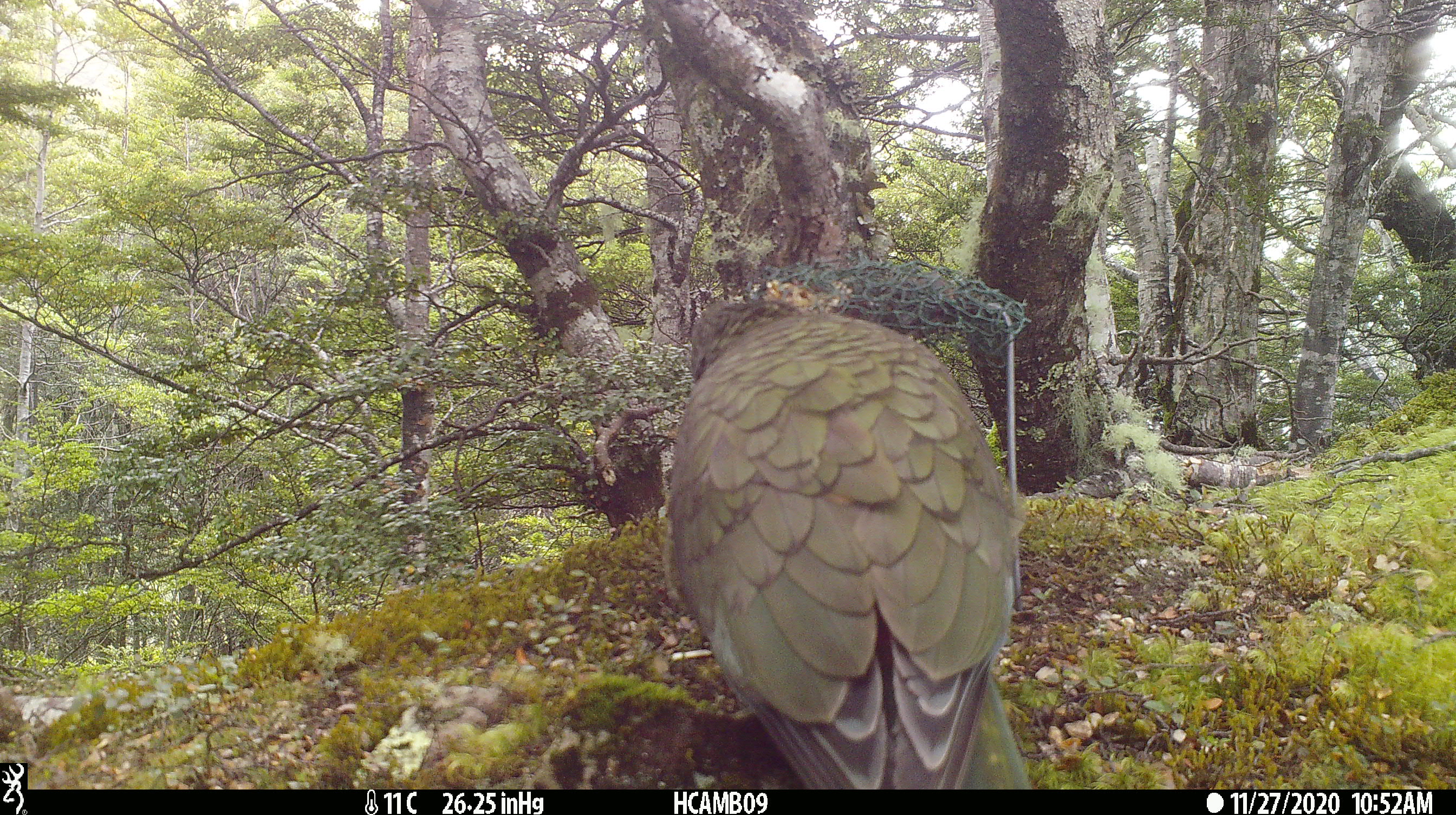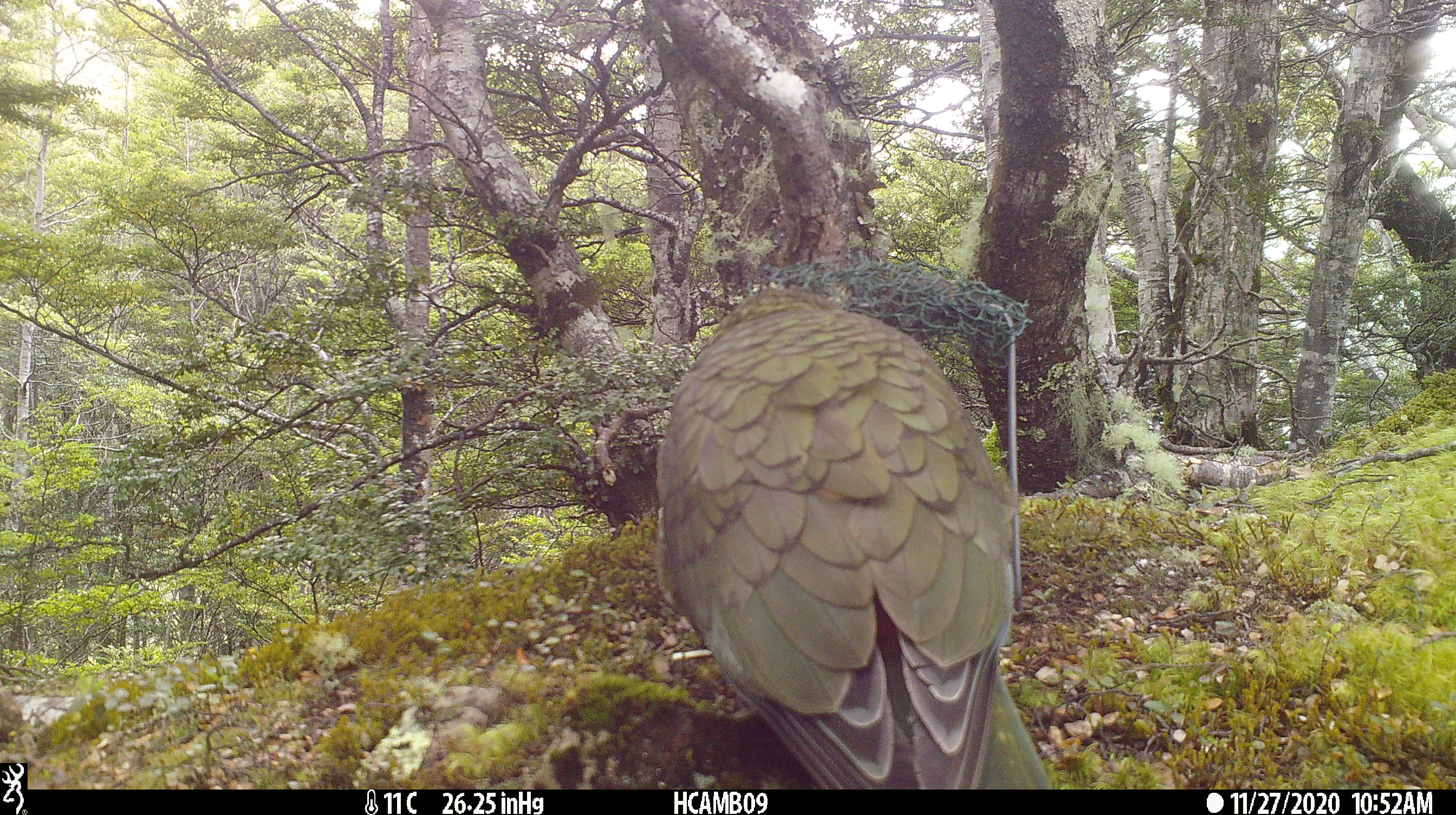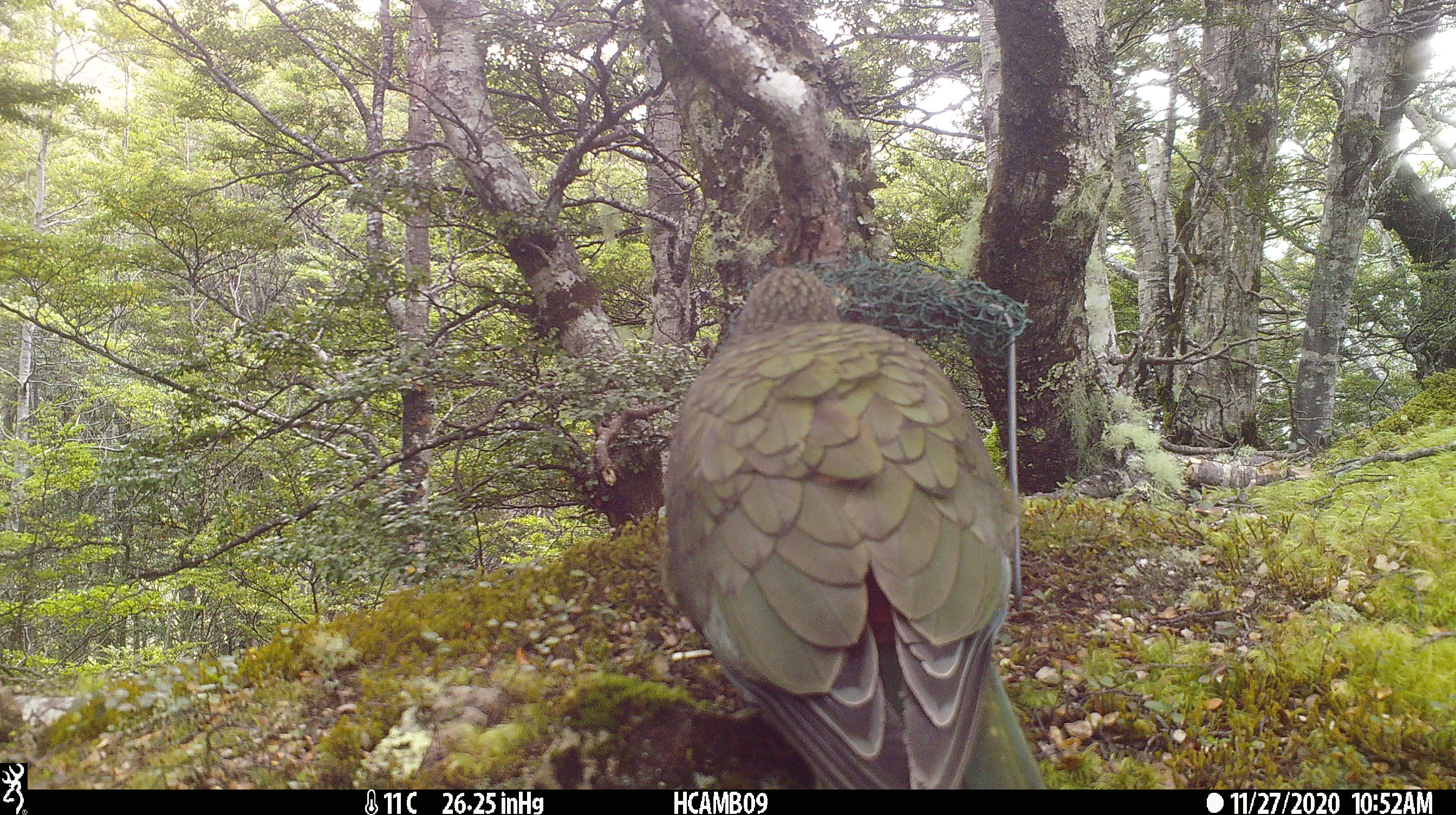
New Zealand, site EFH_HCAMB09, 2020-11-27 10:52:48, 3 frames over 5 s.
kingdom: Animalia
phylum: Chordata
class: Aves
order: Psittaciformes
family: Strigopidae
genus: Nestor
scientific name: Nestor notabilis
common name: kea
Kea (Nestor notabilis).